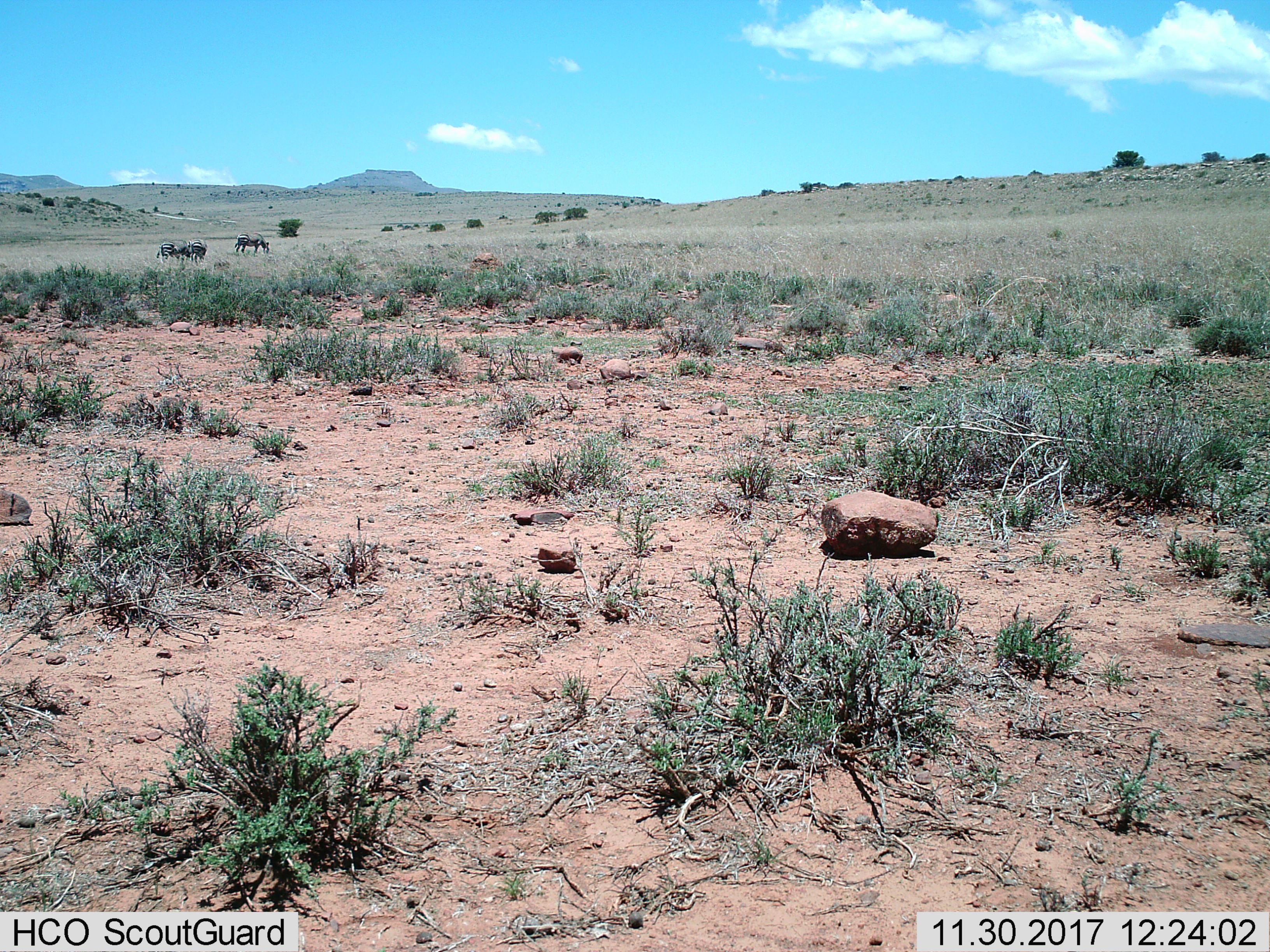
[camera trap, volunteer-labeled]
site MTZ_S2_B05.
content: unidentified animal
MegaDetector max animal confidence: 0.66